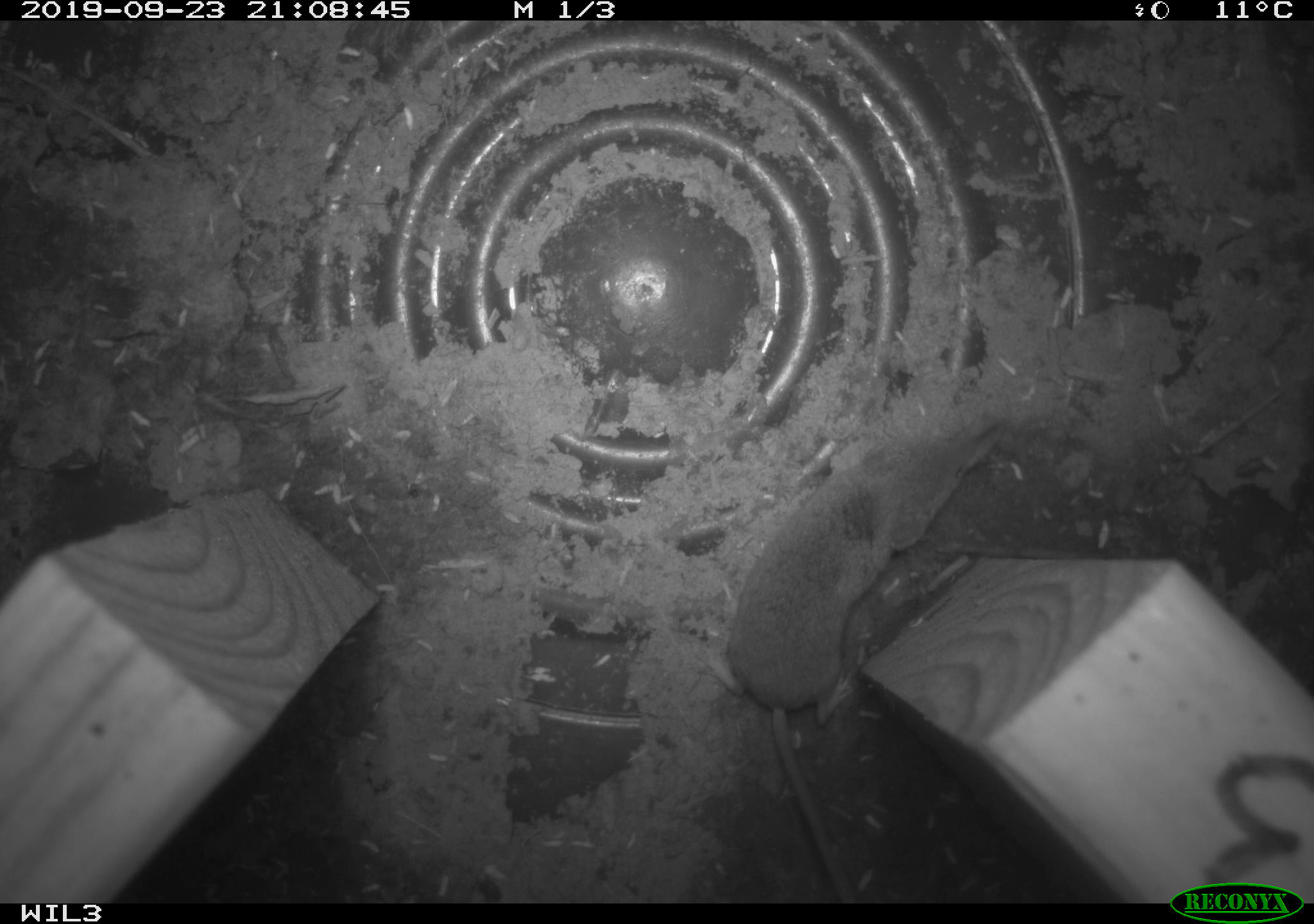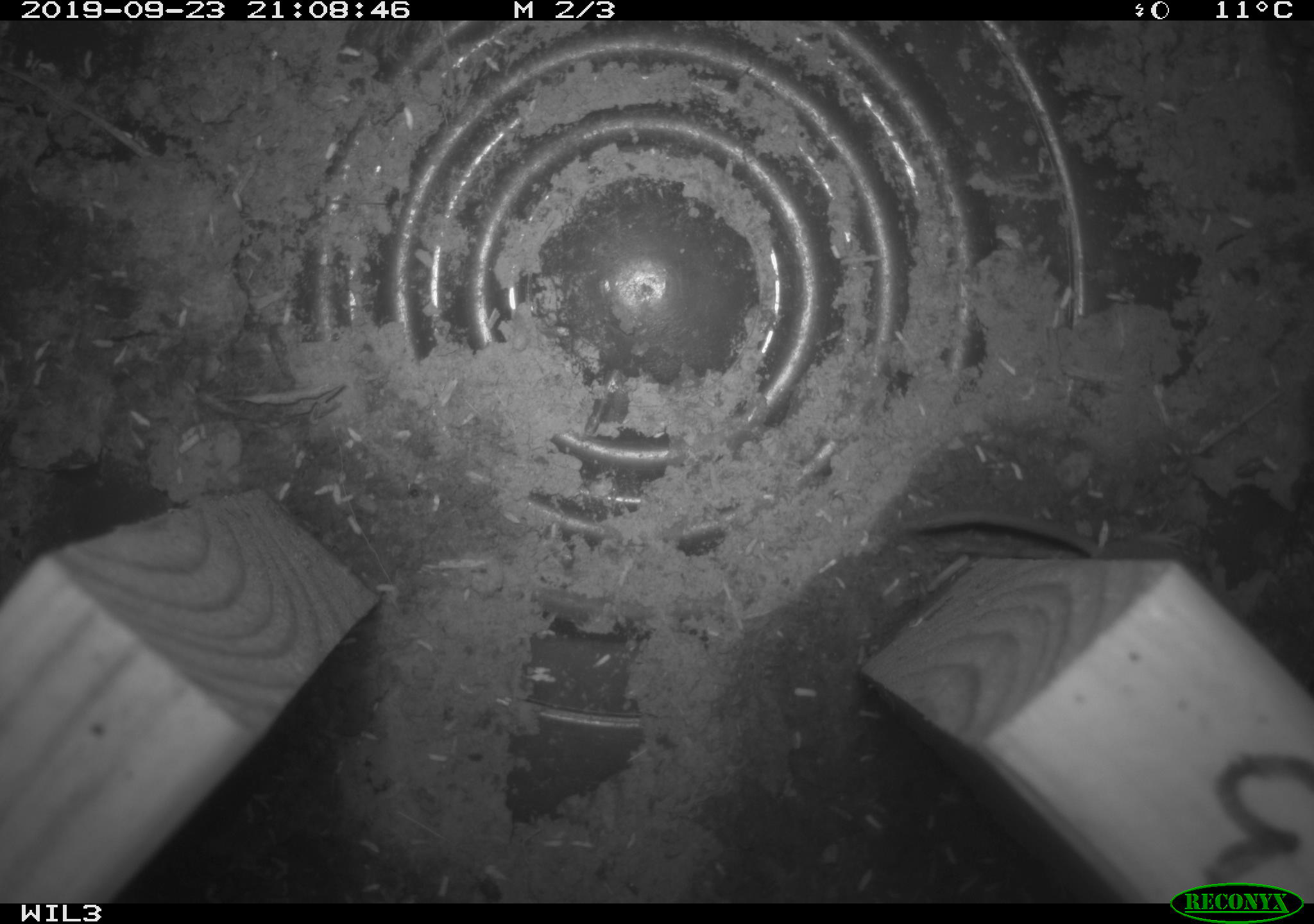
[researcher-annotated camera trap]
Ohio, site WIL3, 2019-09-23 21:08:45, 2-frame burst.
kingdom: Animalia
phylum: Chordata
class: Mammalia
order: Eulipotyphla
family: Soricidae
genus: Sorex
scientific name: Sorex cinereus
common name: masked shrew